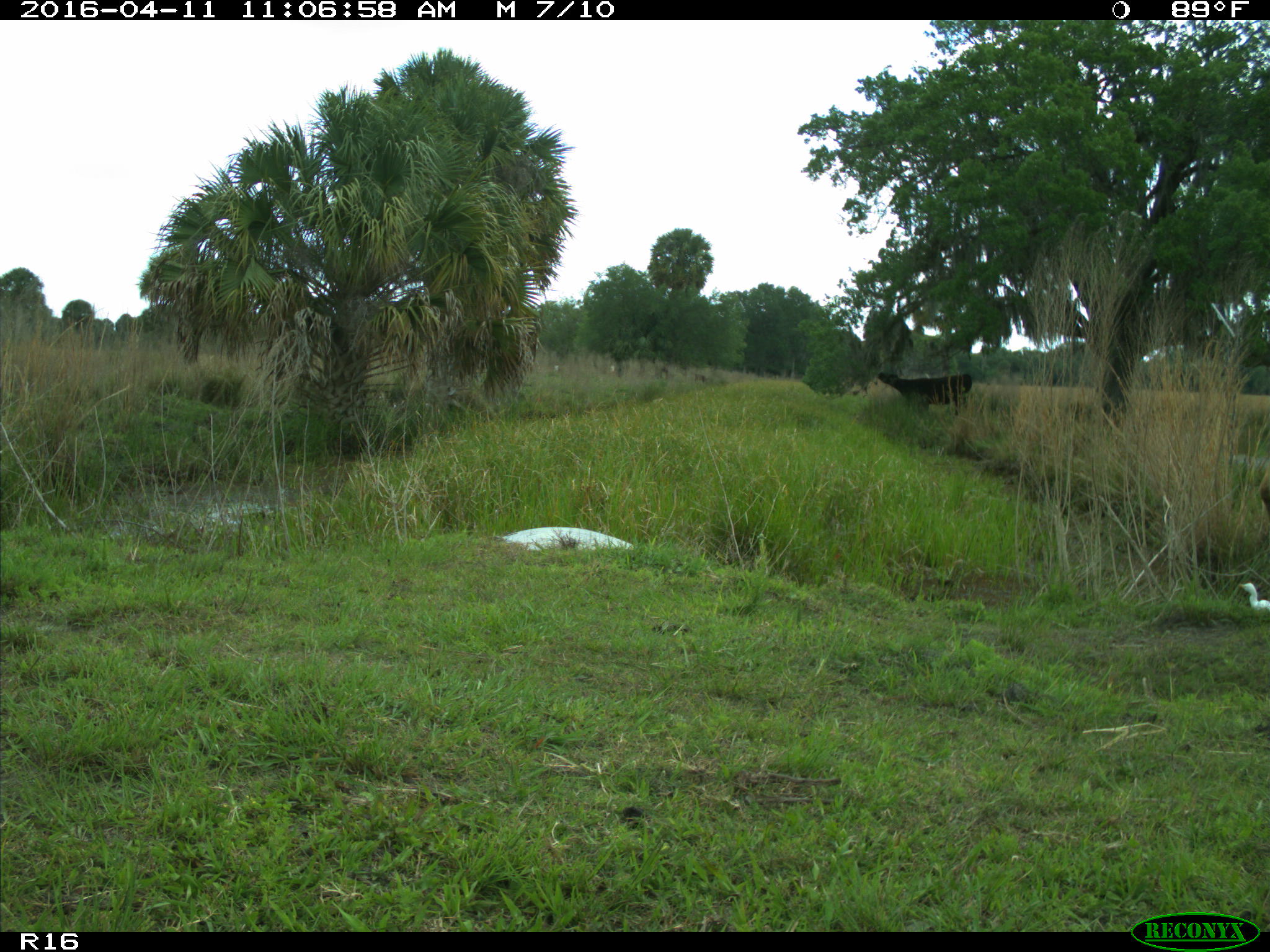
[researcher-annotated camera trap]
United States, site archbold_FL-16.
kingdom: Animalia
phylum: Chordata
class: Mammalia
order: Artiodactyla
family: Bovidae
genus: Bos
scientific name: Bos taurus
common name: domestic cow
Bos taurus (domestic cow).